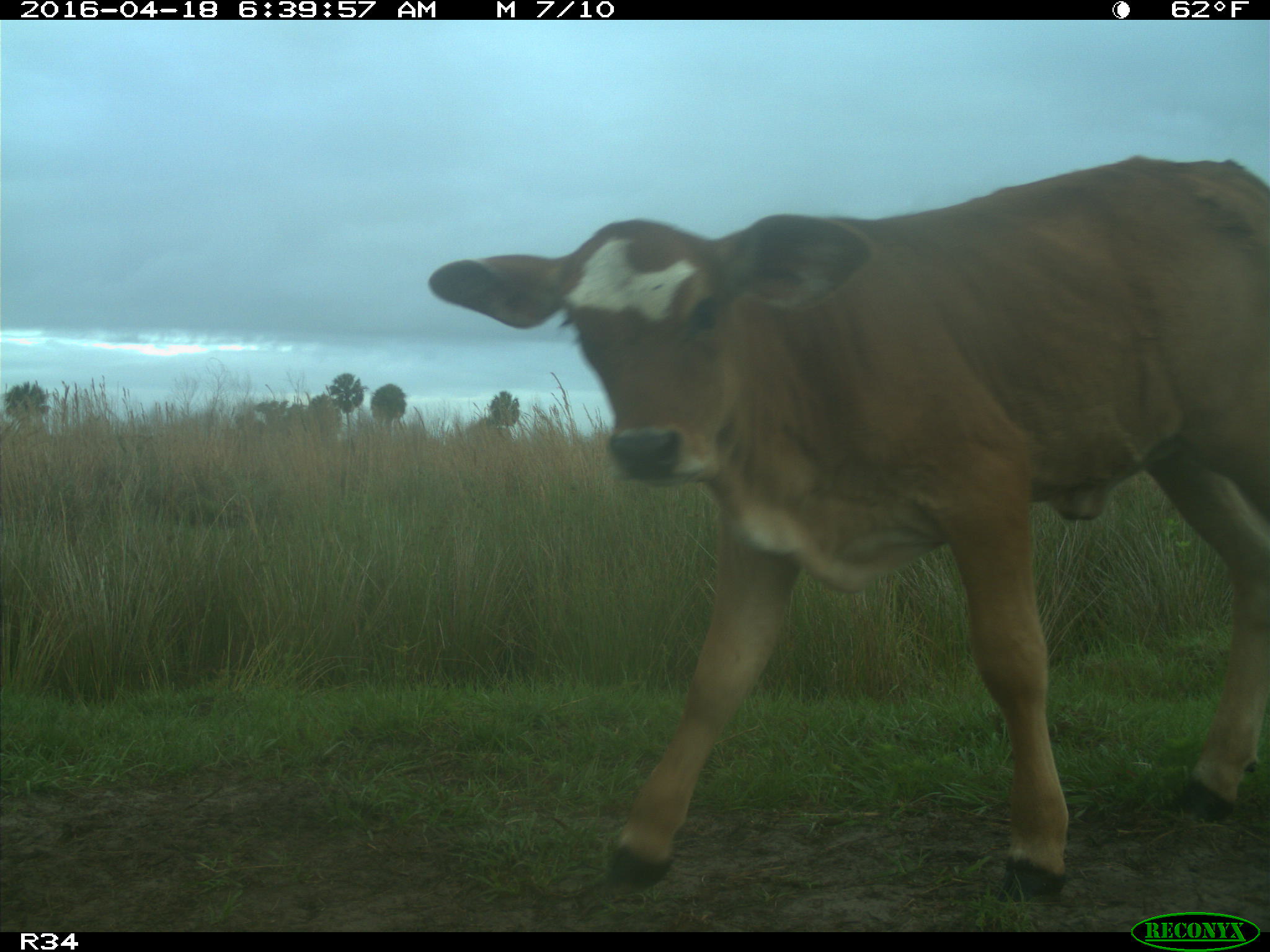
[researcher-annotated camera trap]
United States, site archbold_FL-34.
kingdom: Animalia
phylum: Chordata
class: Mammalia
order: Artiodactyla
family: Bovidae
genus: Bos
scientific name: Bos taurus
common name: domestic cow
Bos taurus (domestic cow).